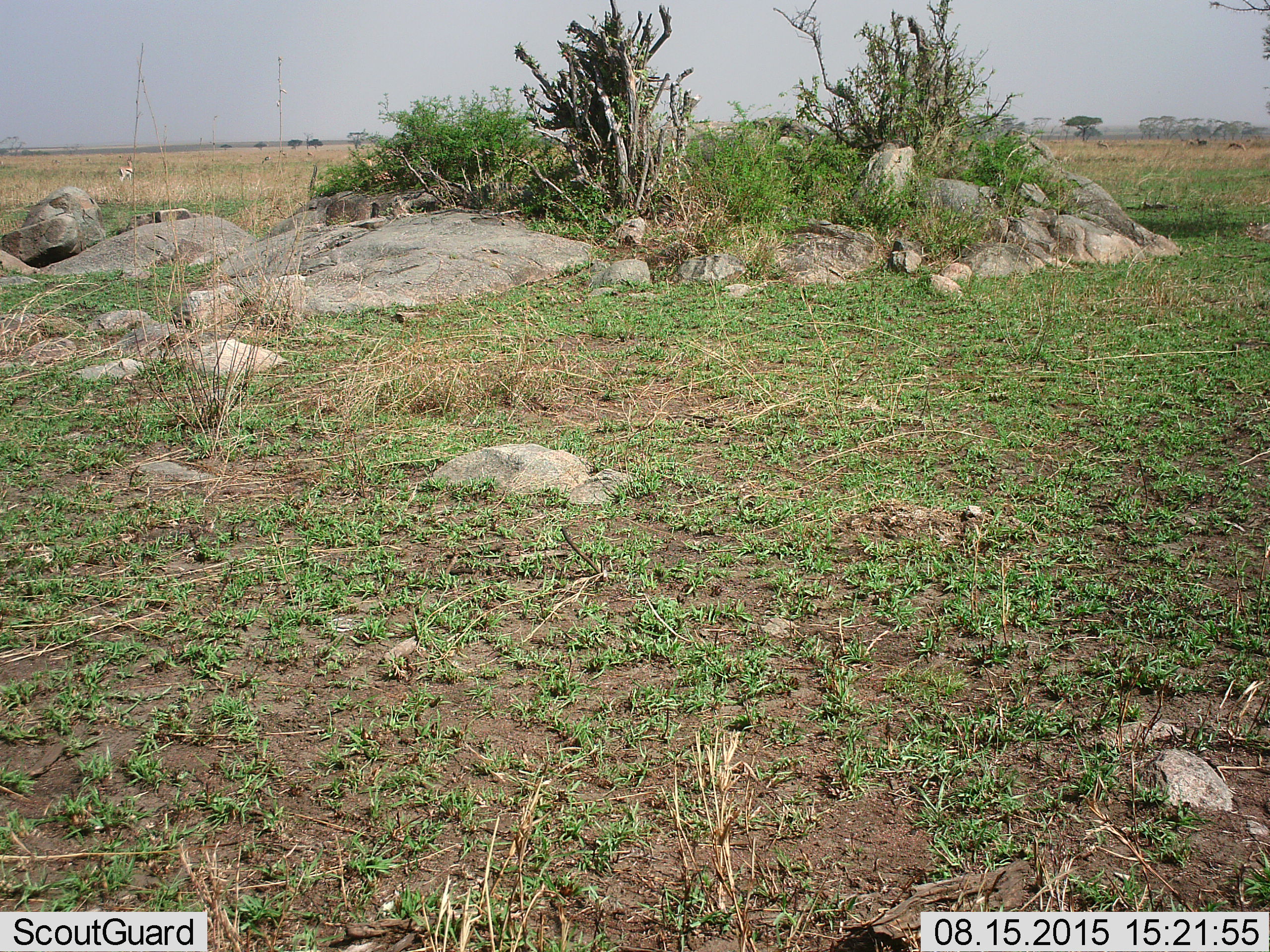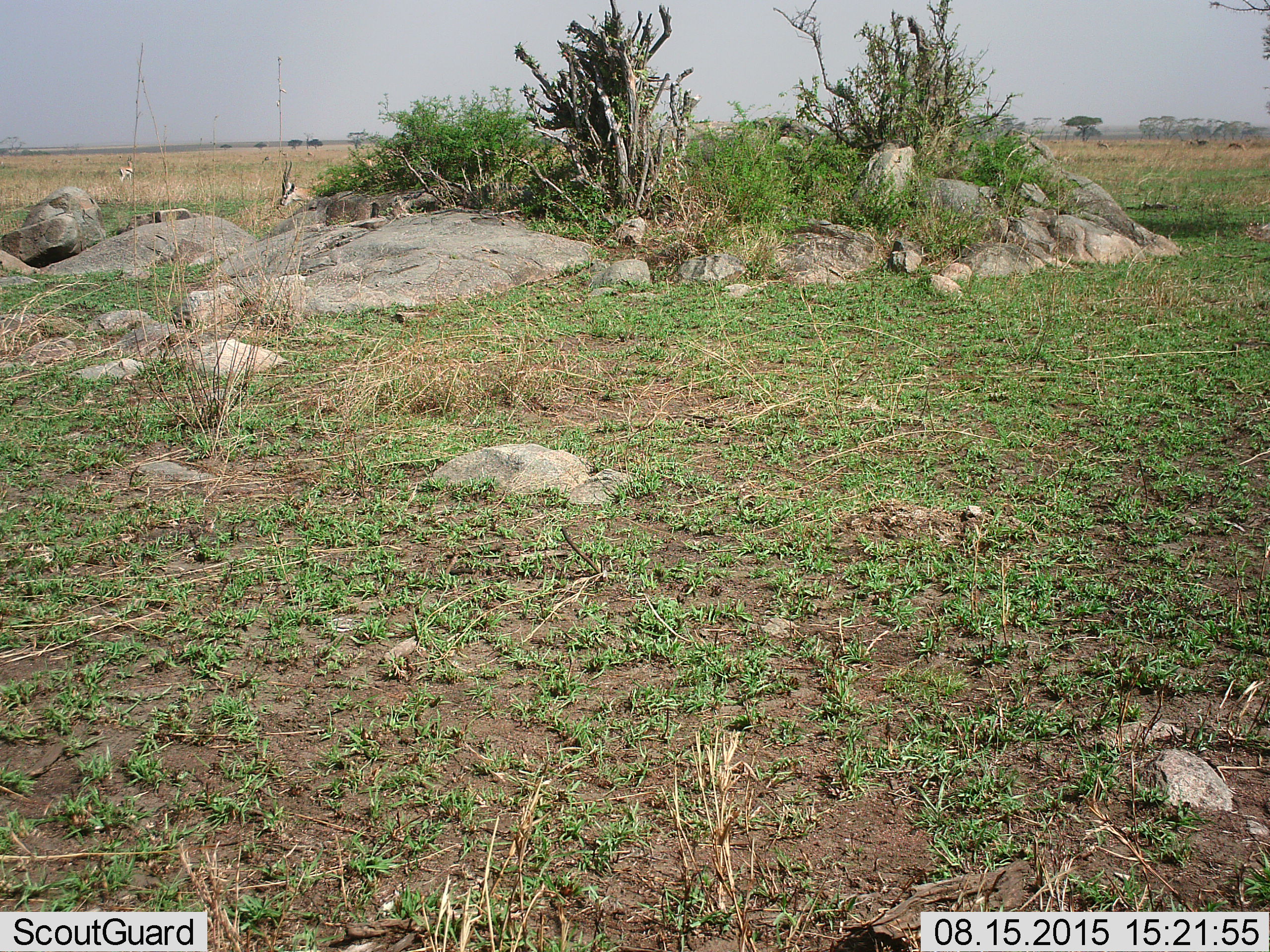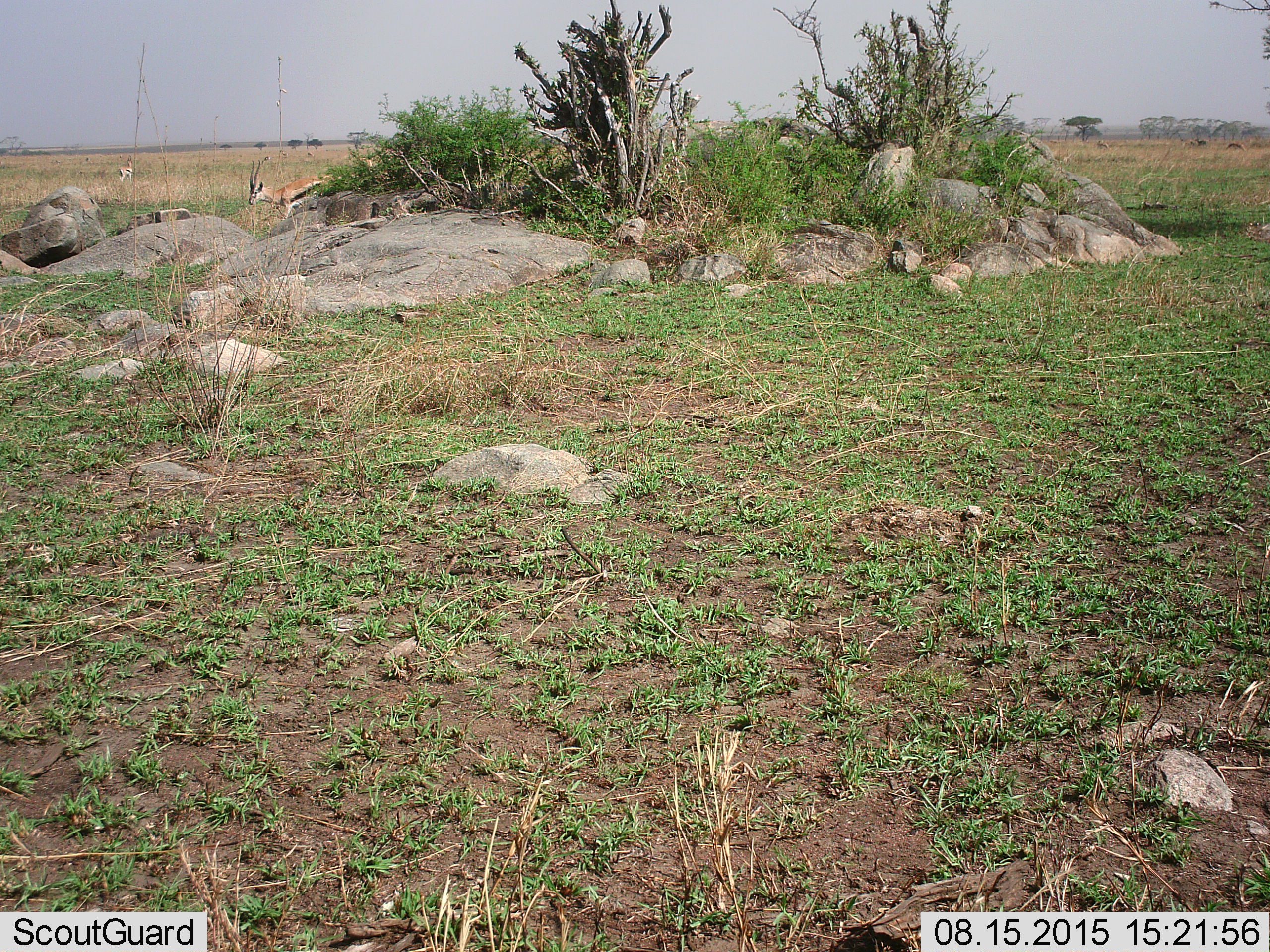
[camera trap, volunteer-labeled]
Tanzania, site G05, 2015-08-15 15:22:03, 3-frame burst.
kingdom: Animalia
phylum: Chordata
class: Mammalia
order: Artiodactyla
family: Bovidae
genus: Eudorcas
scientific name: Eudorcas thomsonii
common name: thomson's gazelle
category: gazellethomsons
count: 2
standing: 50%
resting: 0%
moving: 78%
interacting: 0%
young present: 0%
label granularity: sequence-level